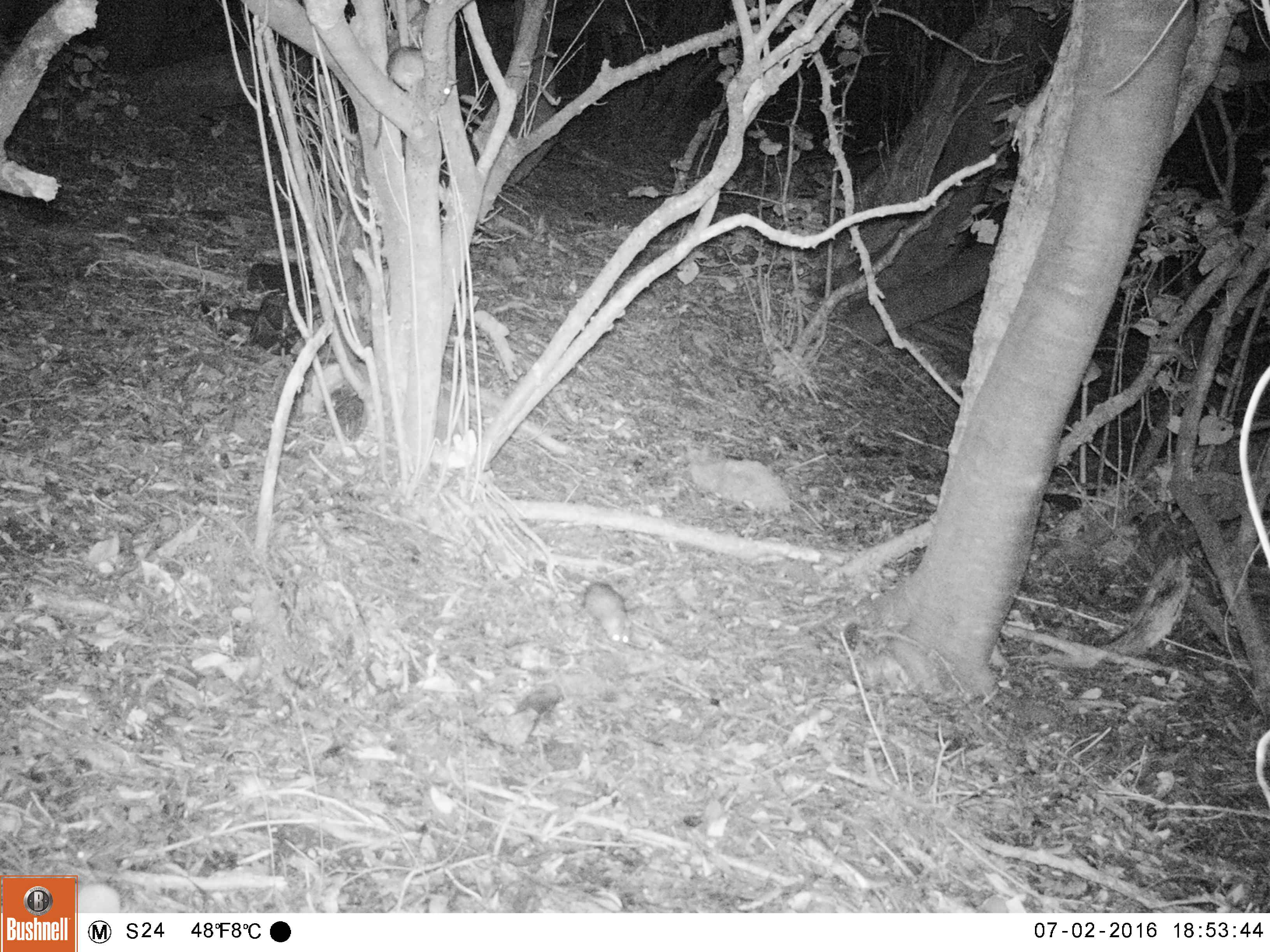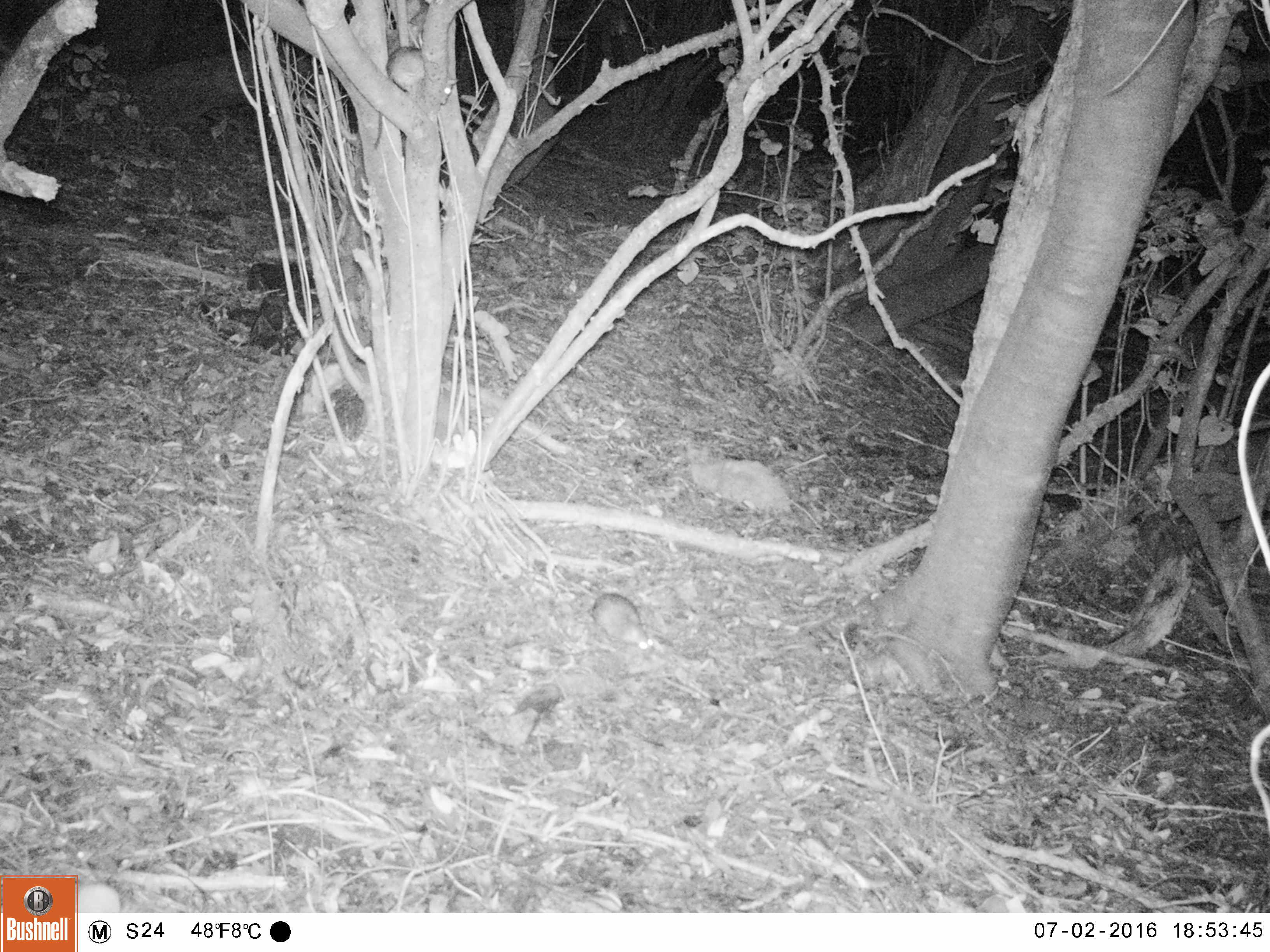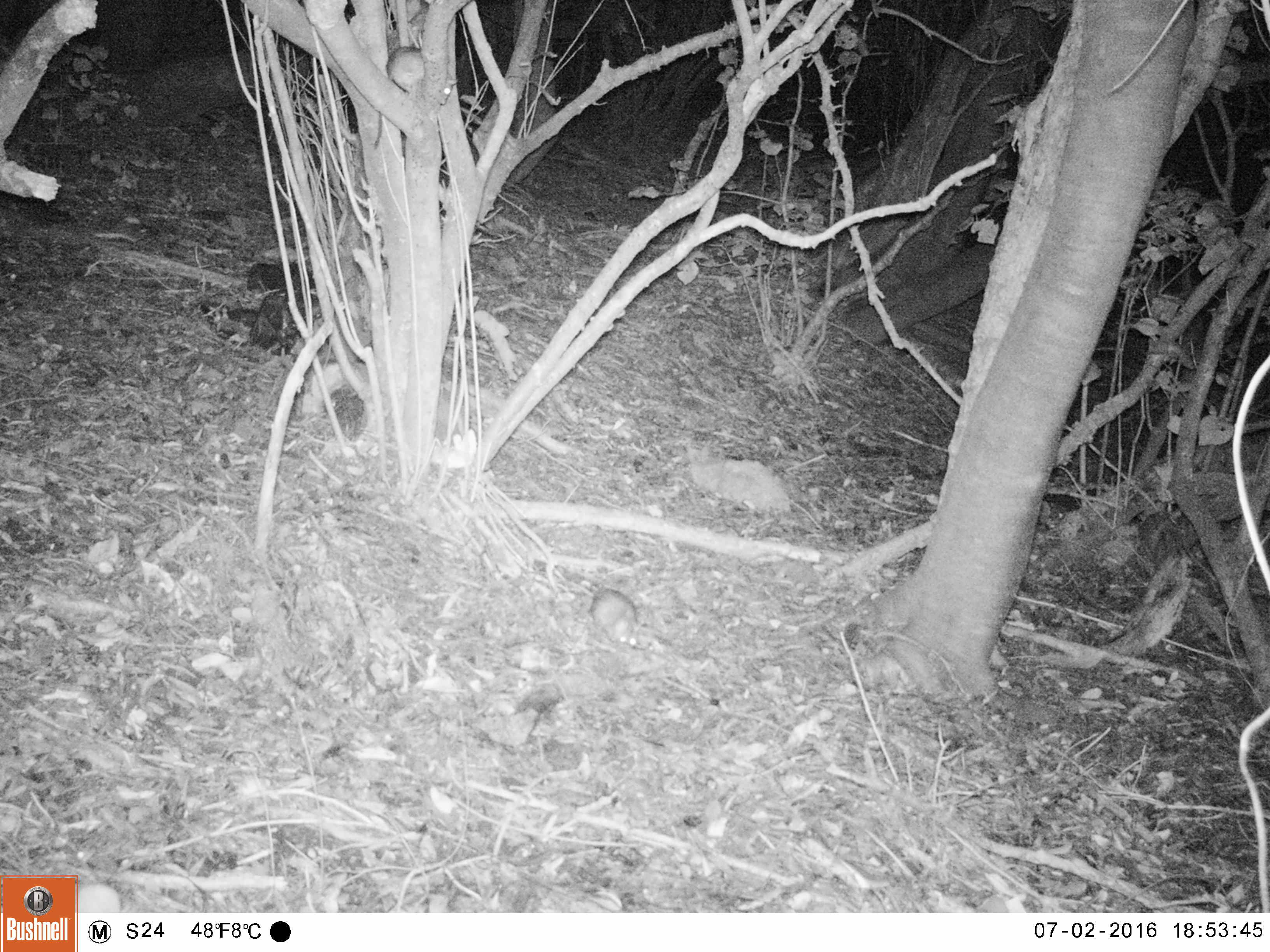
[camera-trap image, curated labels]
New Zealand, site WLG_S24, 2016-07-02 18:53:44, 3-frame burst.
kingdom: Animalia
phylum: Chordata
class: Mammalia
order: Rodentia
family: Muridae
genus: Rattus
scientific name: Rattus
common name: rat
Rat (Rattus).